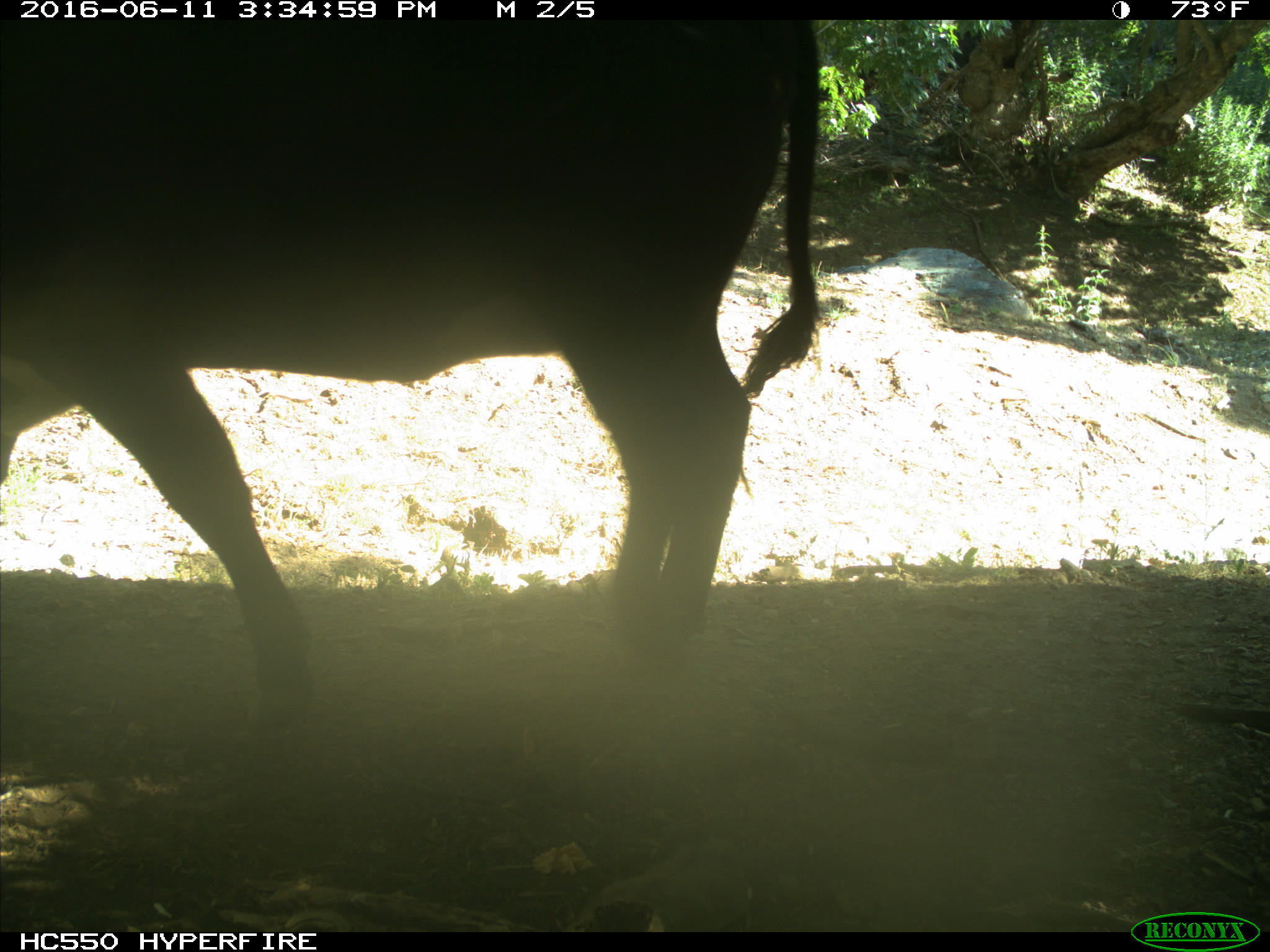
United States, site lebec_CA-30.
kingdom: Animalia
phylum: Chordata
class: Mammalia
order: Artiodactyla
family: Bovidae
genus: Bos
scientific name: Bos taurus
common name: domestic cow